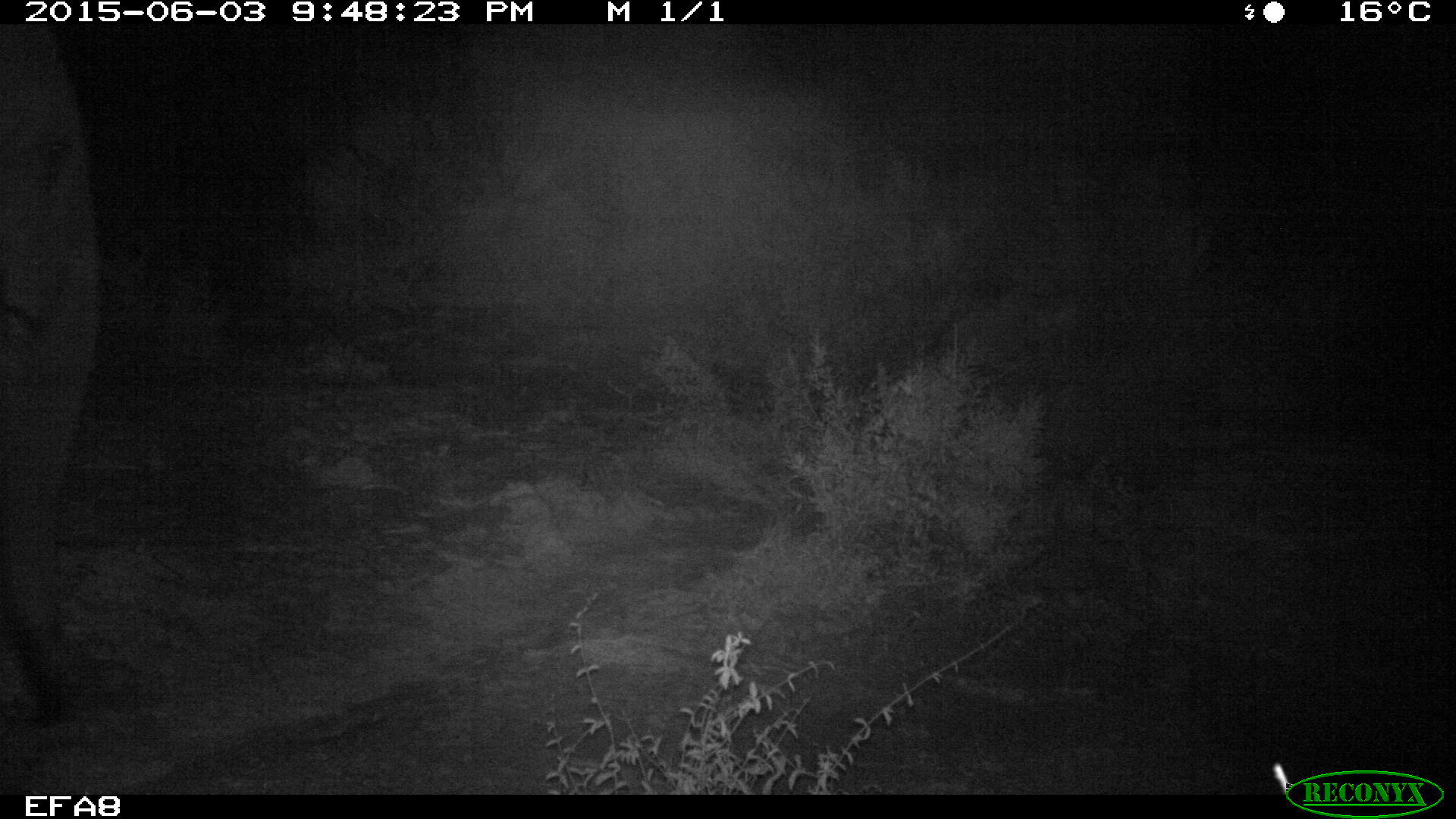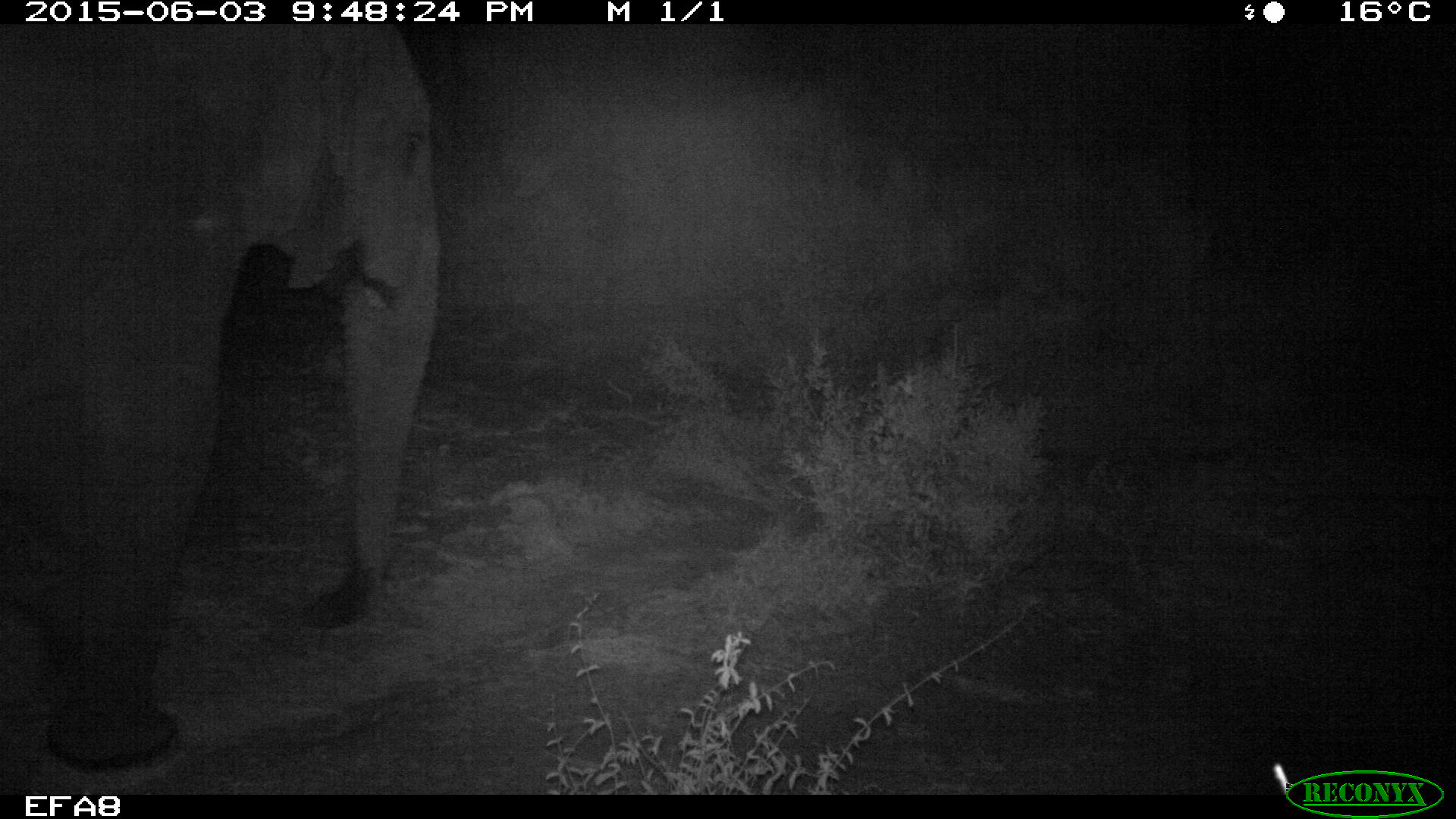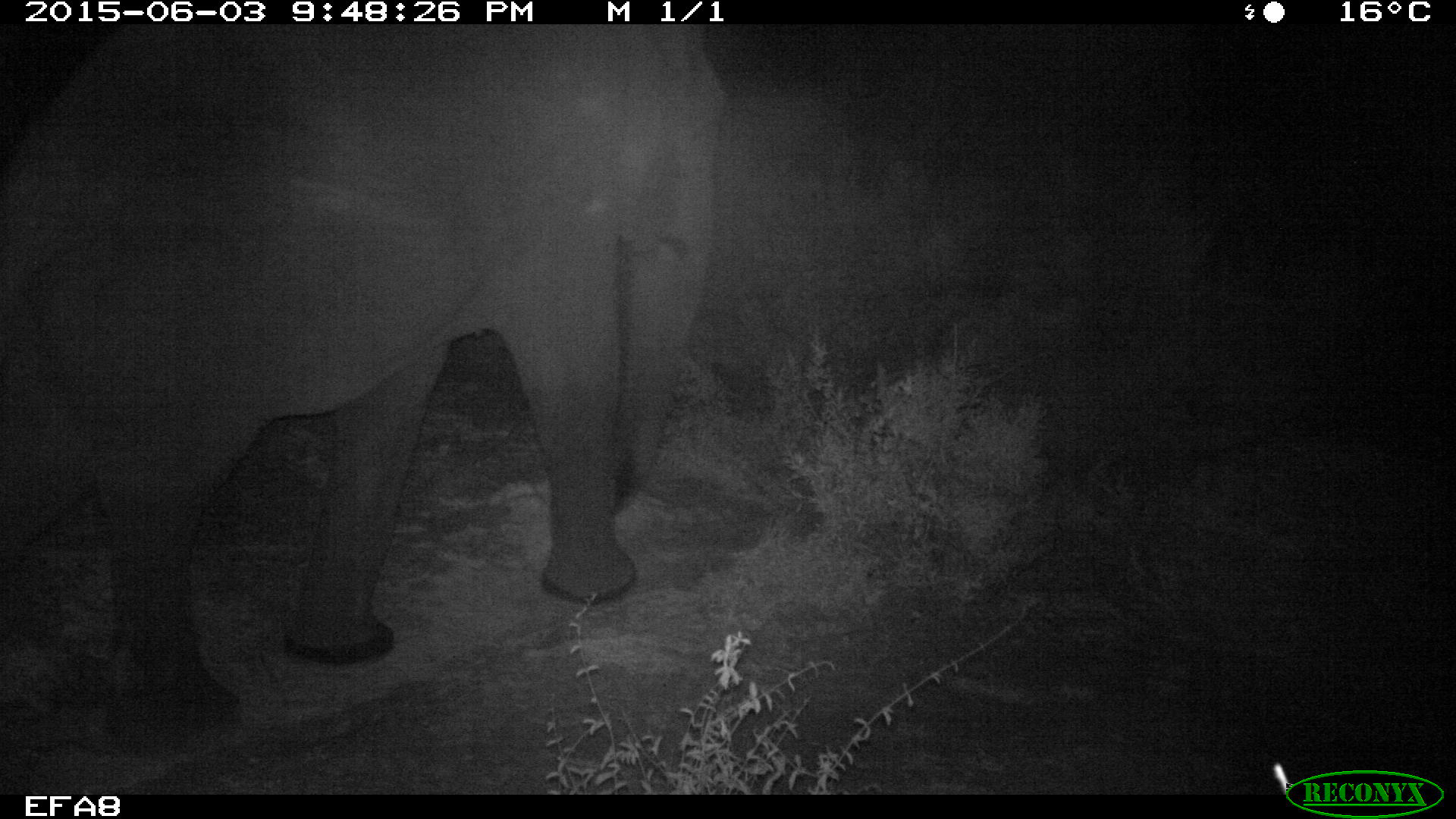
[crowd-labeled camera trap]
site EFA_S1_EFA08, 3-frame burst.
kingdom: Animalia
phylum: Chordata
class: Mammalia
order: Proboscidea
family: Elephantidae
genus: Loxodonta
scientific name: Loxodonta africana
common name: african bush elephant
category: elephant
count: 1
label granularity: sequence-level